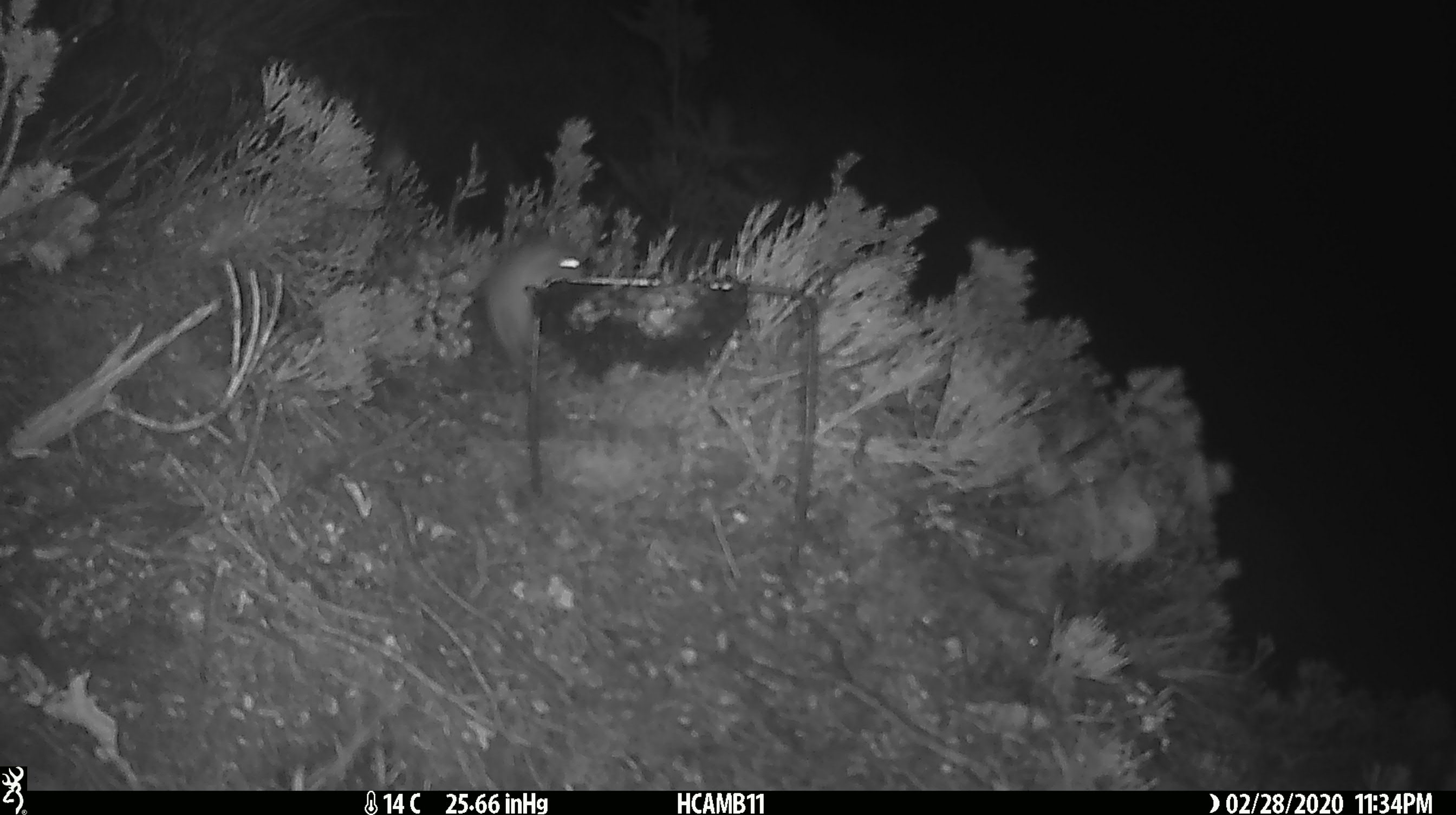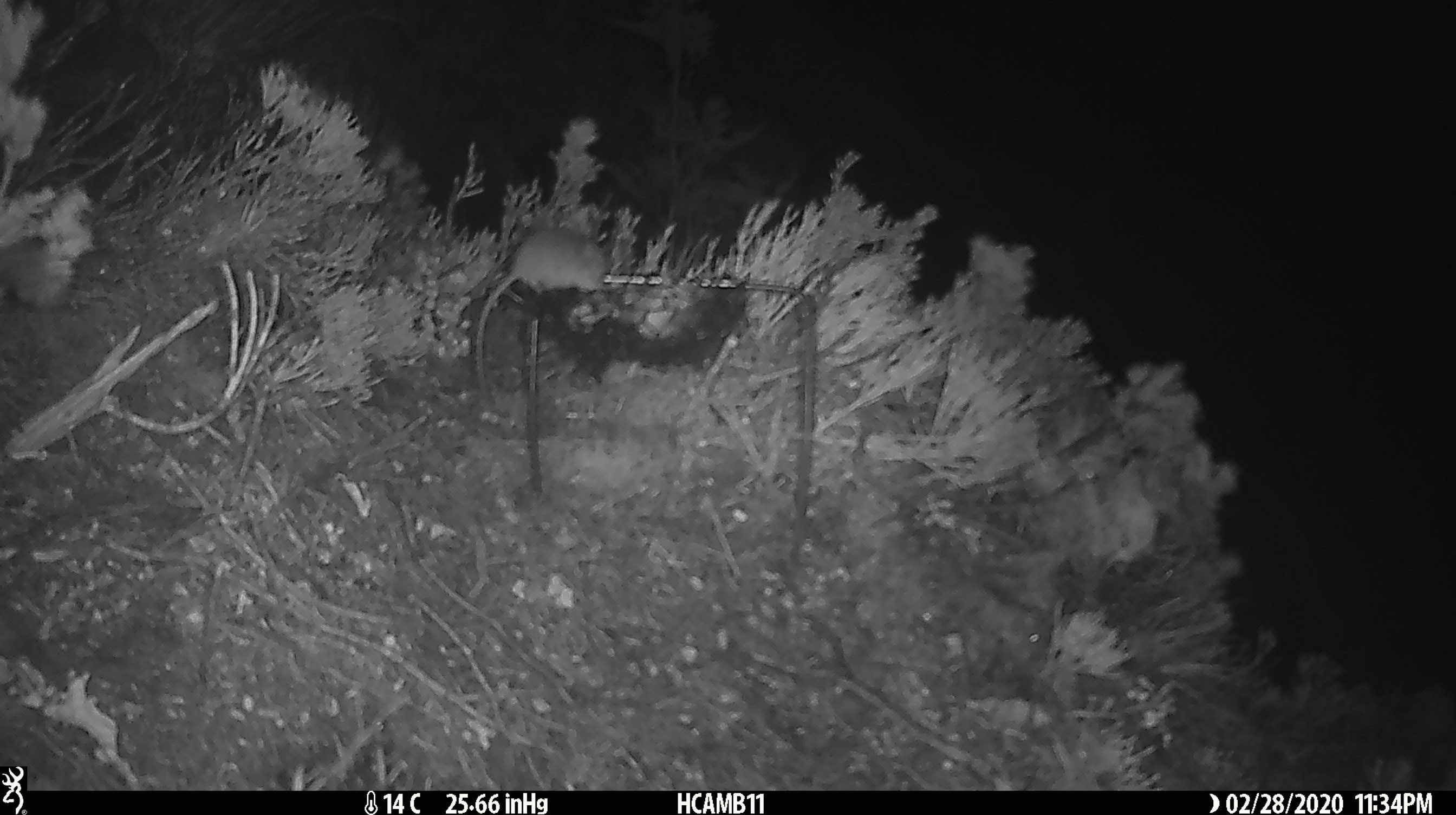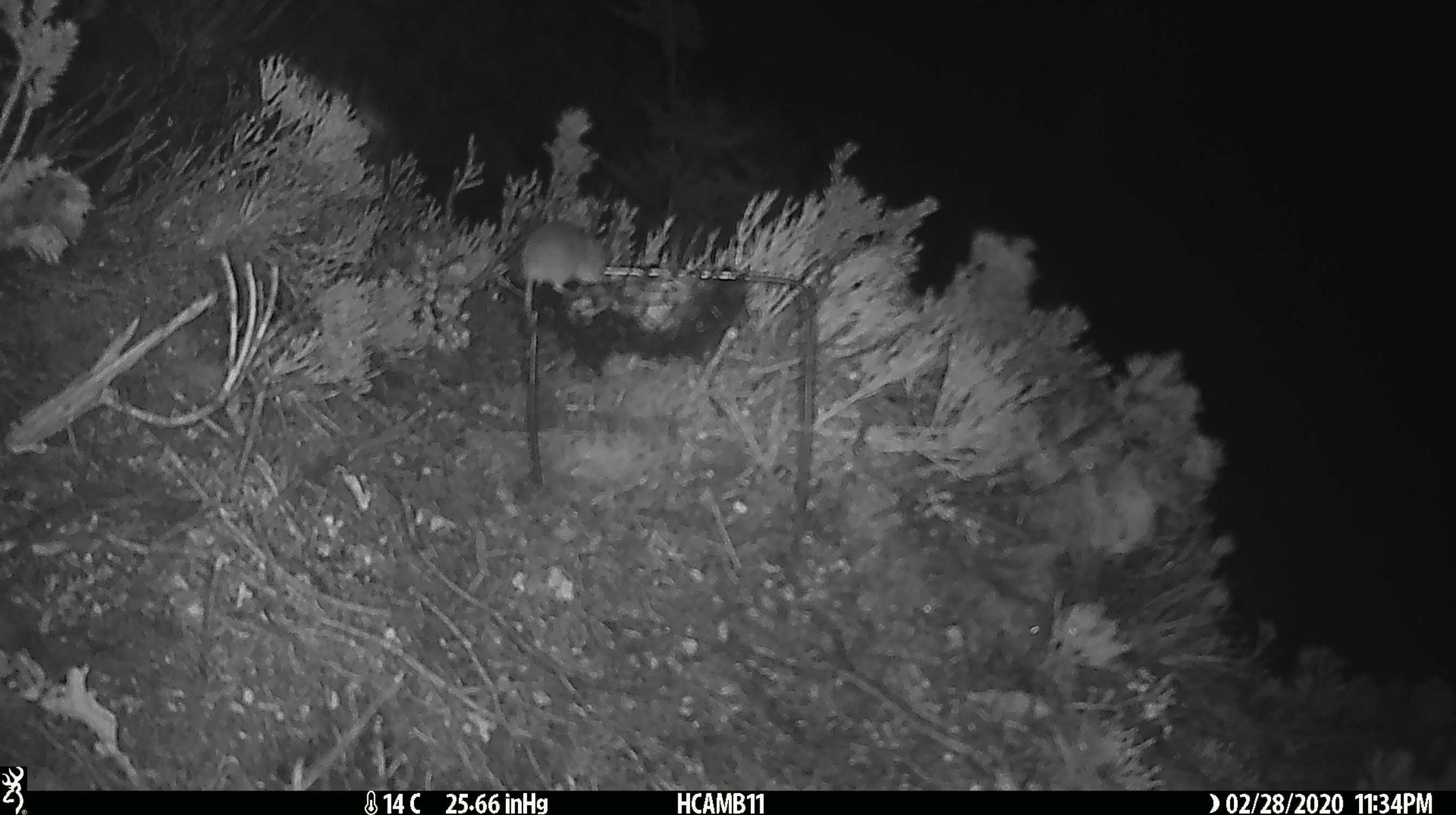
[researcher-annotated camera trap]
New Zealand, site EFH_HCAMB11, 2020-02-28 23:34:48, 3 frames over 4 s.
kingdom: Animalia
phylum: Chordata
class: Mammalia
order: Rodentia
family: Muridae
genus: Mus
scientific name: Mus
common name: mouse